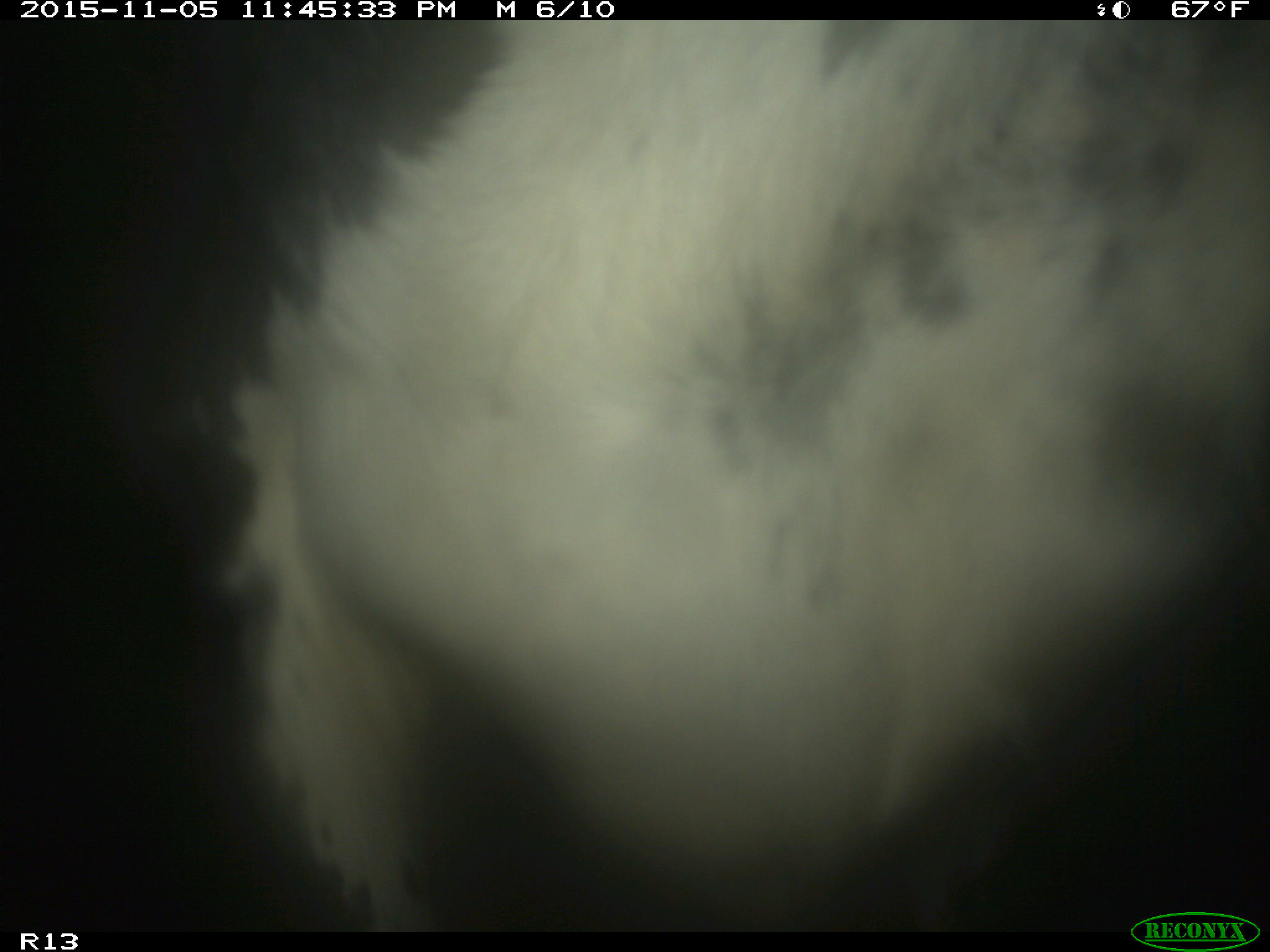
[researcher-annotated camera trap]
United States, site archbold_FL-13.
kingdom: Animalia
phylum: Chordata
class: Mammalia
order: Artiodactyla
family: Bovidae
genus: Bos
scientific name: Bos taurus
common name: domestic cow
Bos taurus (domestic cow).